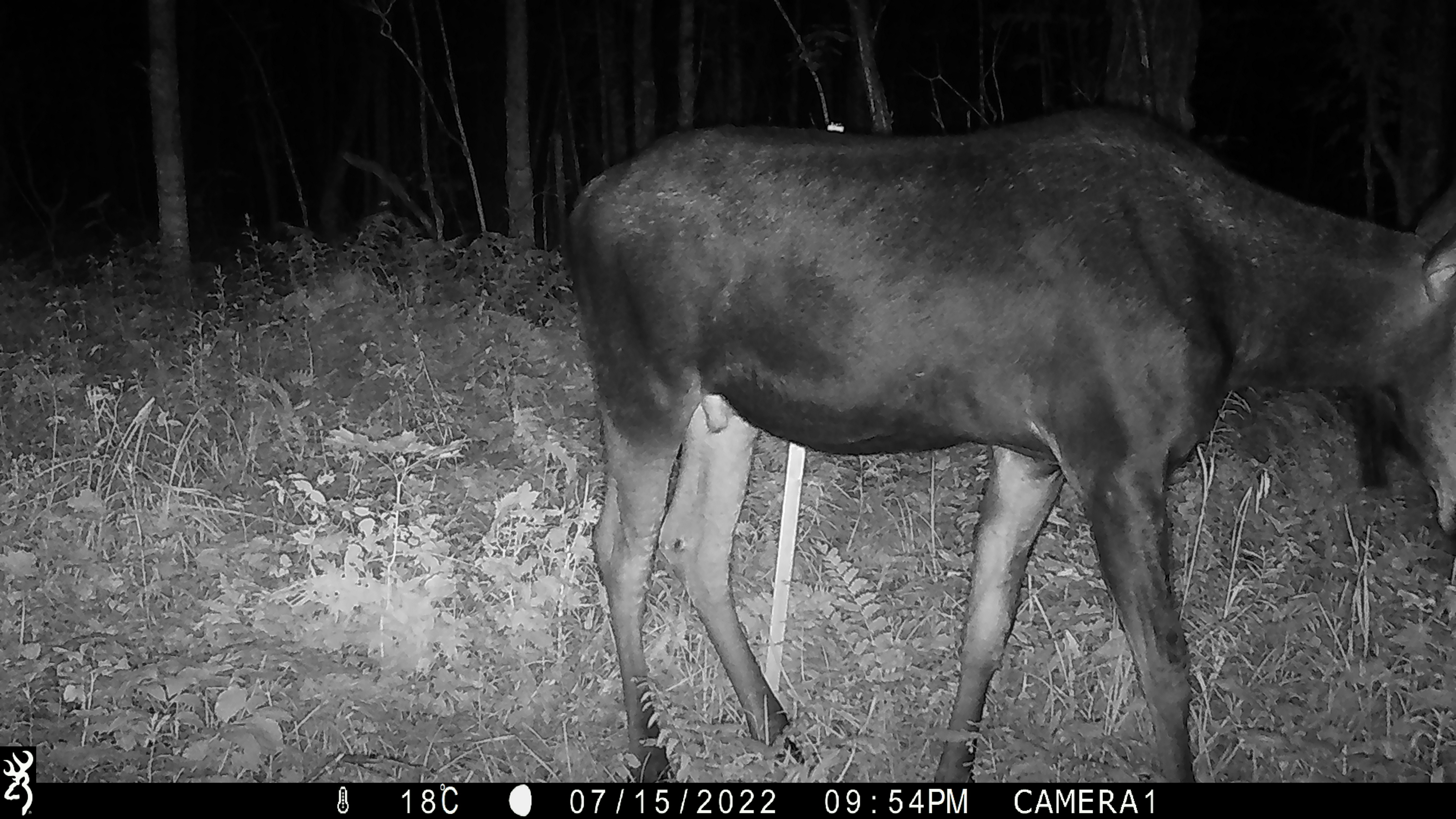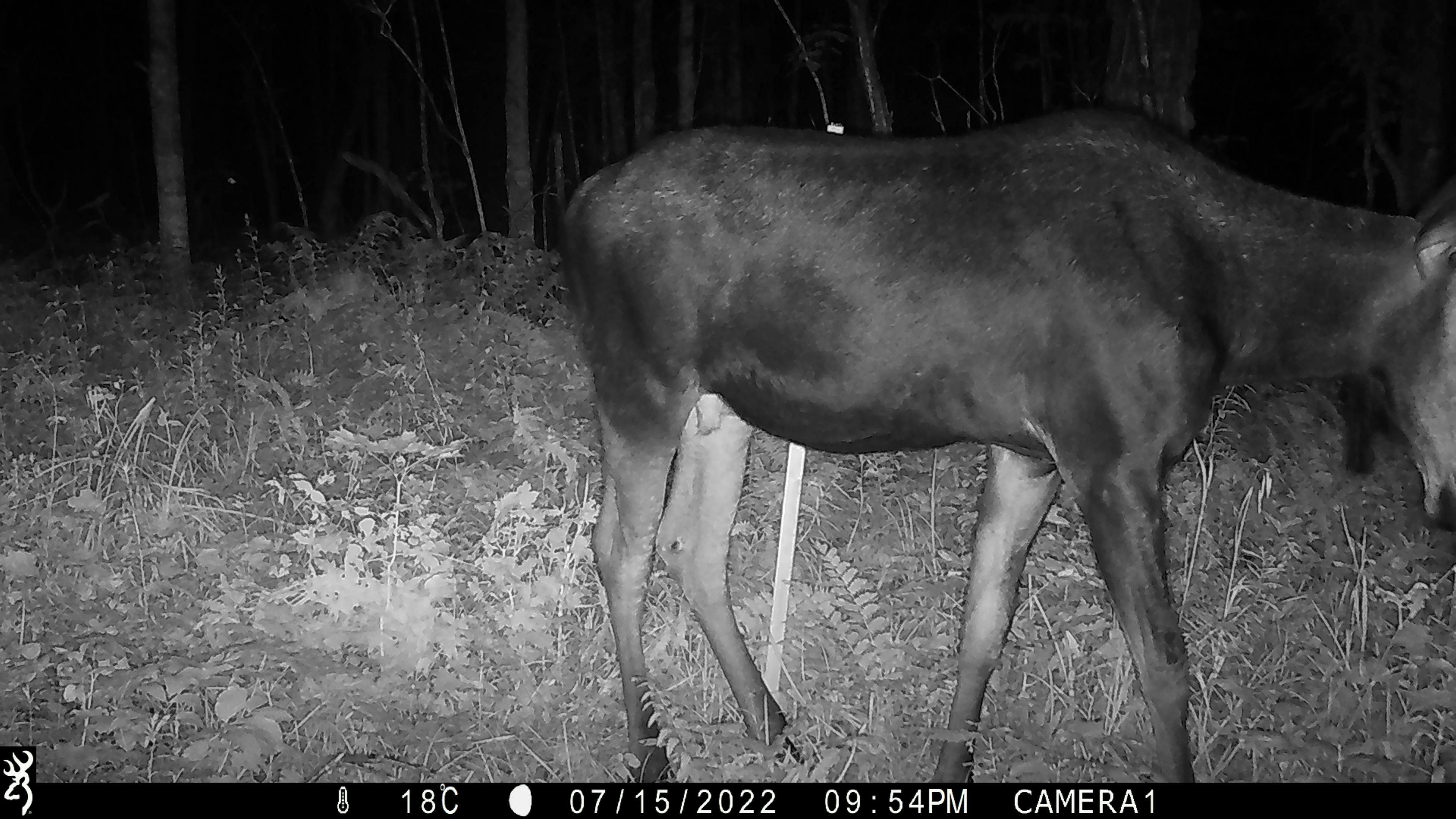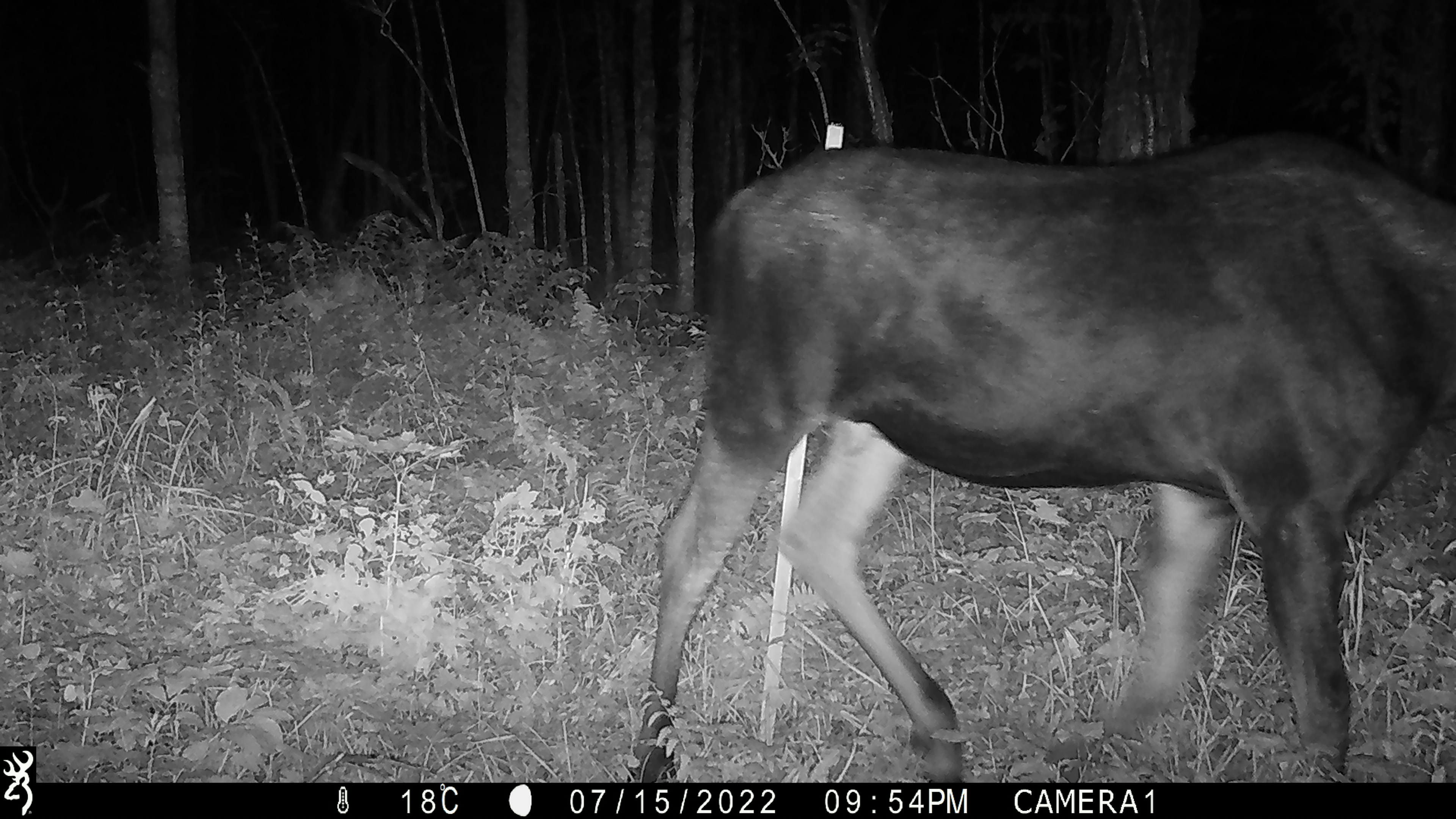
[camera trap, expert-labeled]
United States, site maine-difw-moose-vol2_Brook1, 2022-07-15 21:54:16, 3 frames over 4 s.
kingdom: Animalia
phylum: Chordata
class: Mammalia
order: Artiodactyla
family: Cervidae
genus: Alces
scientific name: Alces alces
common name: moose